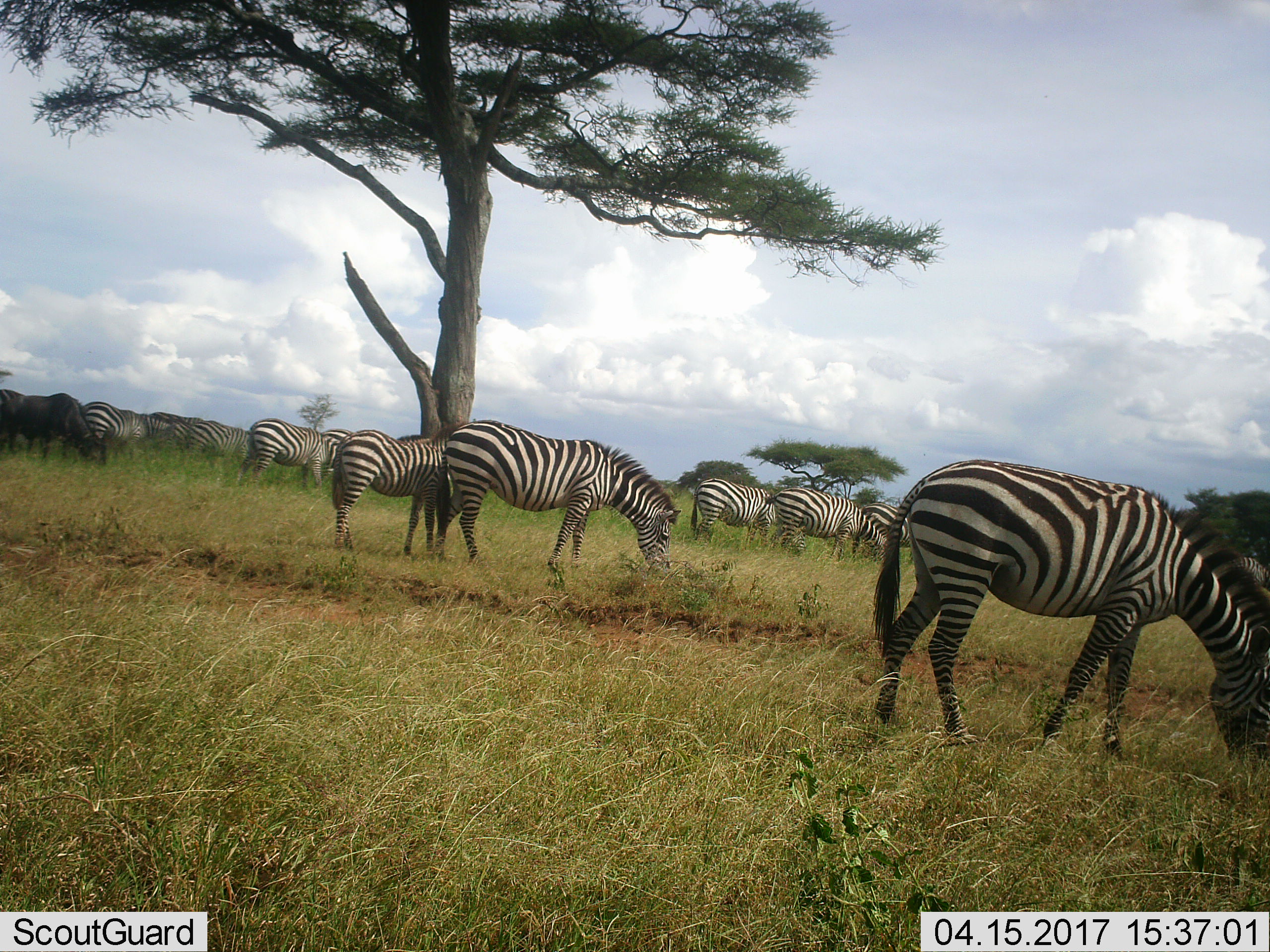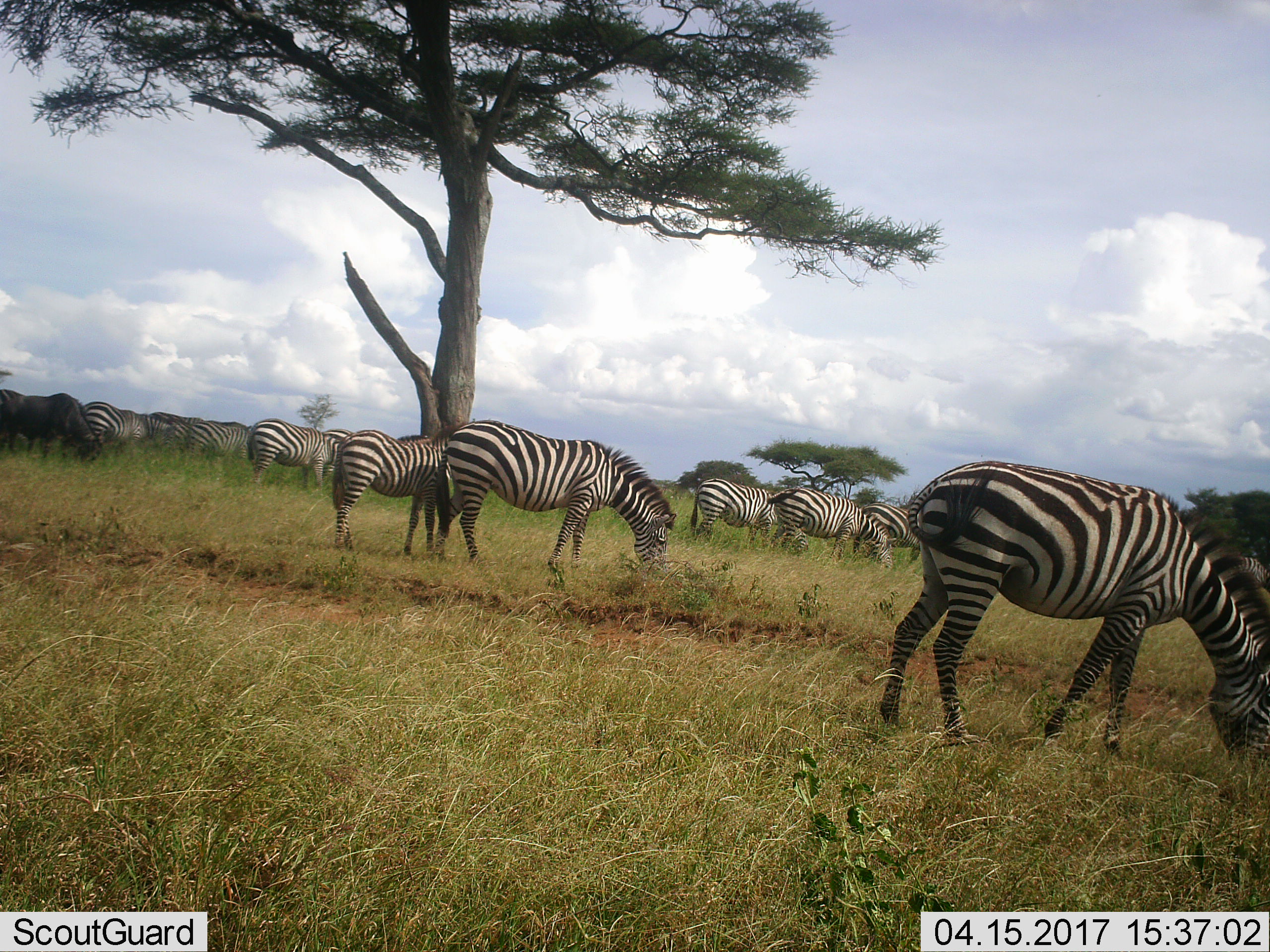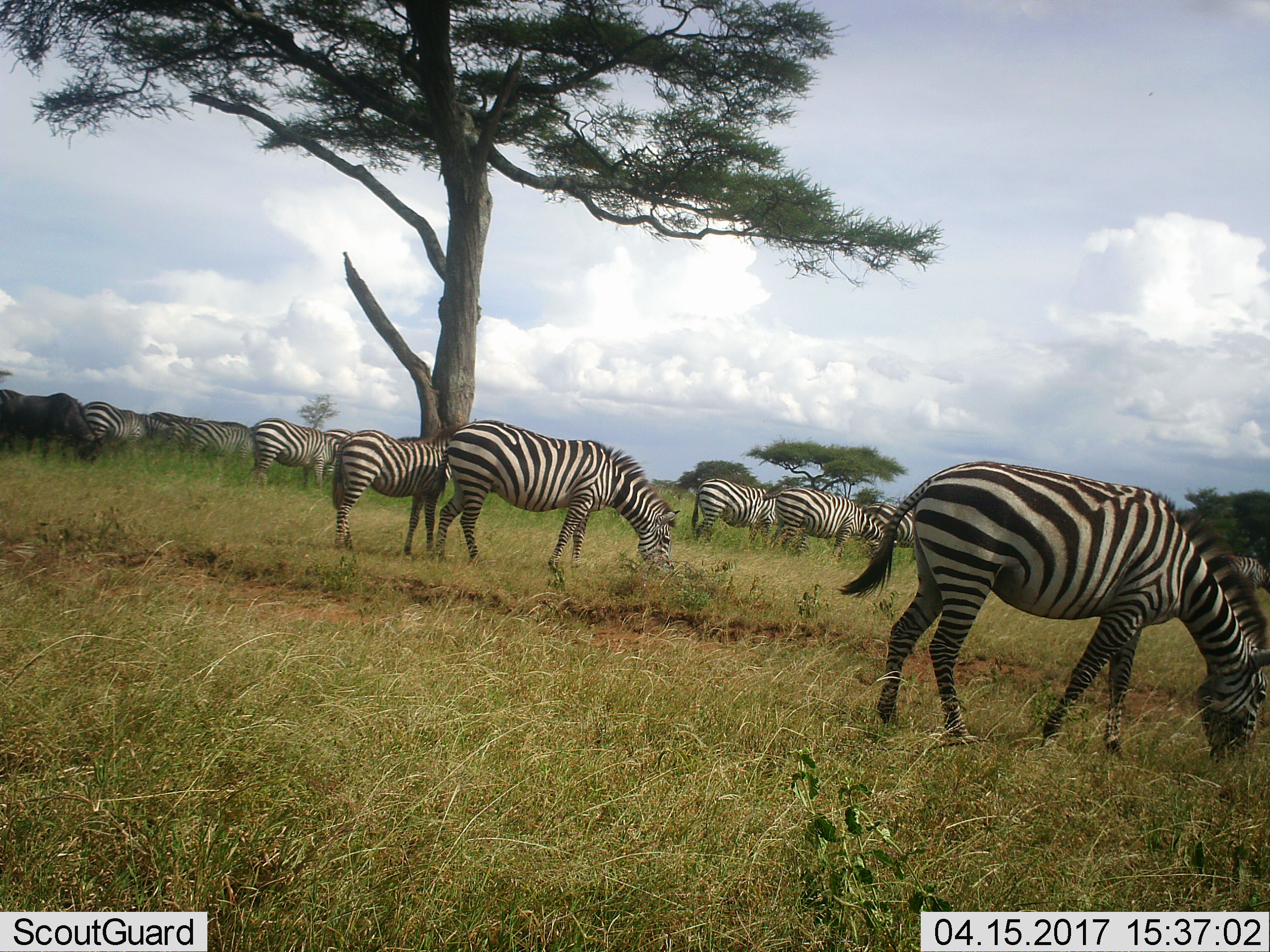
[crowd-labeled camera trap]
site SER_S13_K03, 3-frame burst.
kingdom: Animalia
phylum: Chordata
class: Mammalia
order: Artiodactyla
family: Bovidae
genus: Connochaetes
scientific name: Connochaetes taurinus taurinus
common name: blue wildebeest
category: wildebeestblue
Wildebeestblue (blue wildebeest) (Connochaetes taurinus taurinus), count 2. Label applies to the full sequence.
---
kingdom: Animalia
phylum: Chordata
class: Mammalia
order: Perissodactyla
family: Equidae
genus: Equus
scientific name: Equus quagga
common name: plains zebra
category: zebraplains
Zebraplains (plains zebra) (Equus quagga), count 11-50. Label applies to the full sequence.